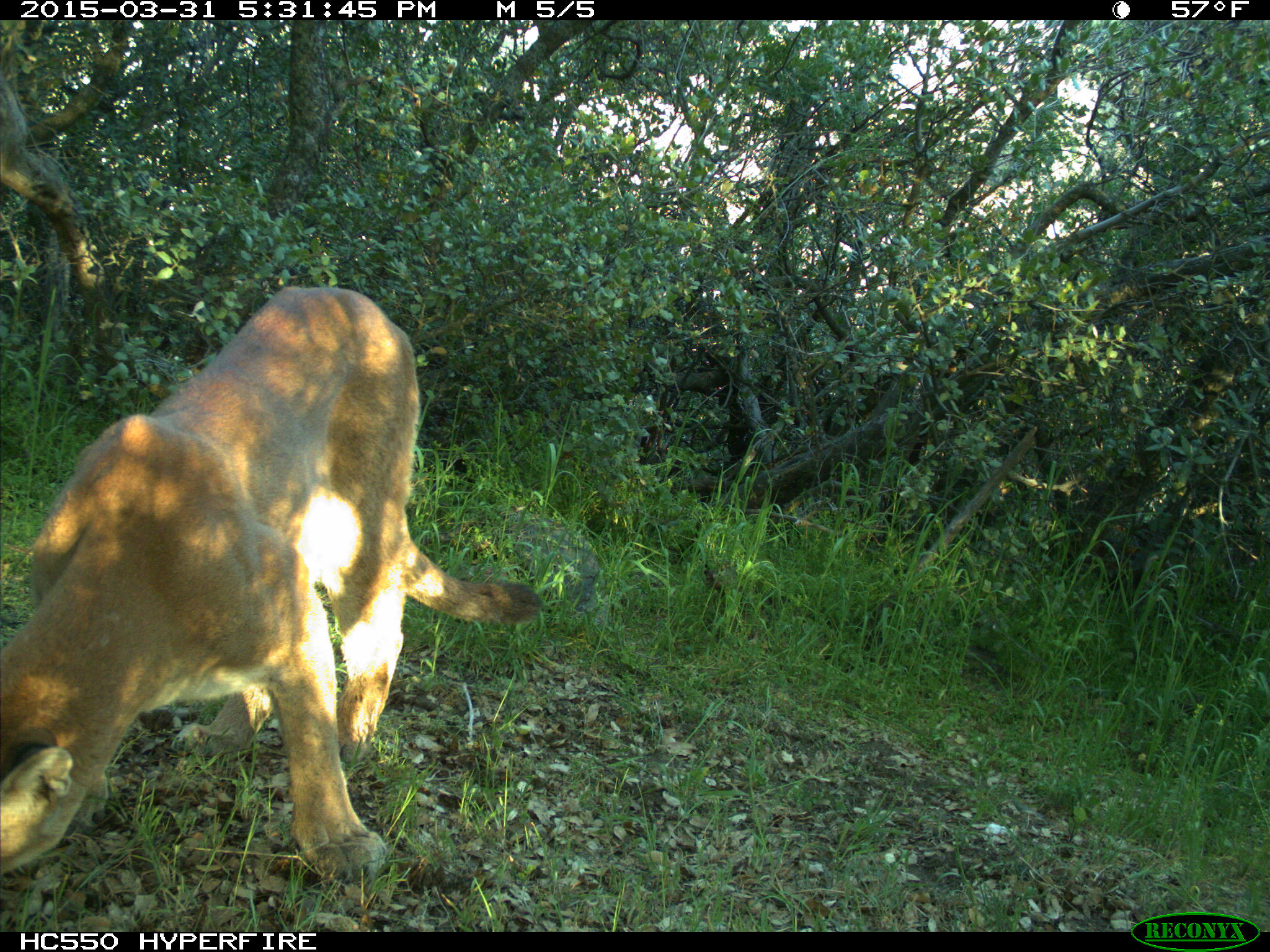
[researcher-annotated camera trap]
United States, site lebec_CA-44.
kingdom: Animalia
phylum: Chordata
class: Mammalia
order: Carnivora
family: Felidae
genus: Puma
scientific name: Puma concolor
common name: mountain lion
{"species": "Puma concolor (mountain lion)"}